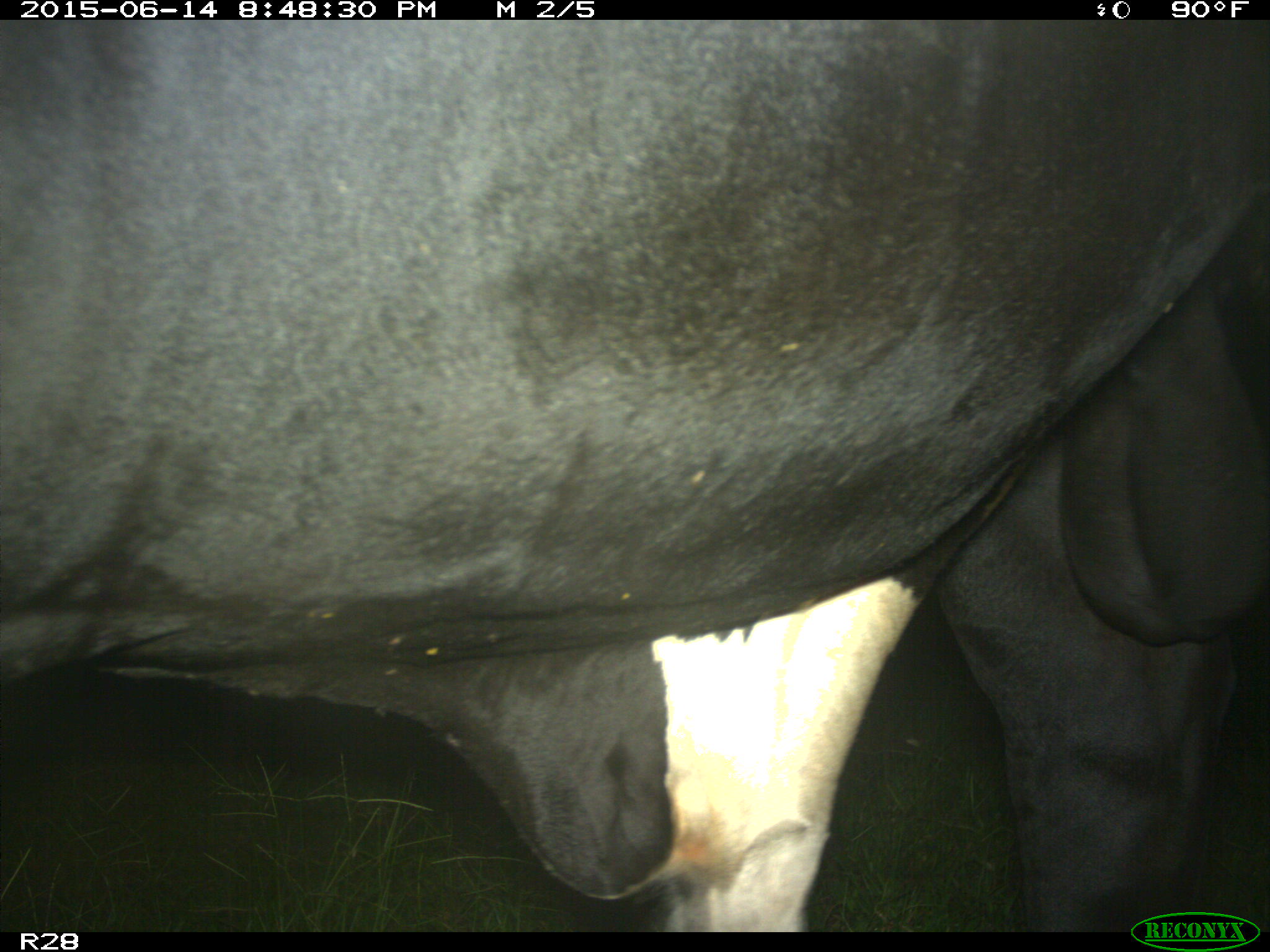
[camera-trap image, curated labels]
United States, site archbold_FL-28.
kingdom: Animalia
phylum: Chordata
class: Mammalia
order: Artiodactyla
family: Bovidae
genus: Bos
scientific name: Bos taurus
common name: domestic cow